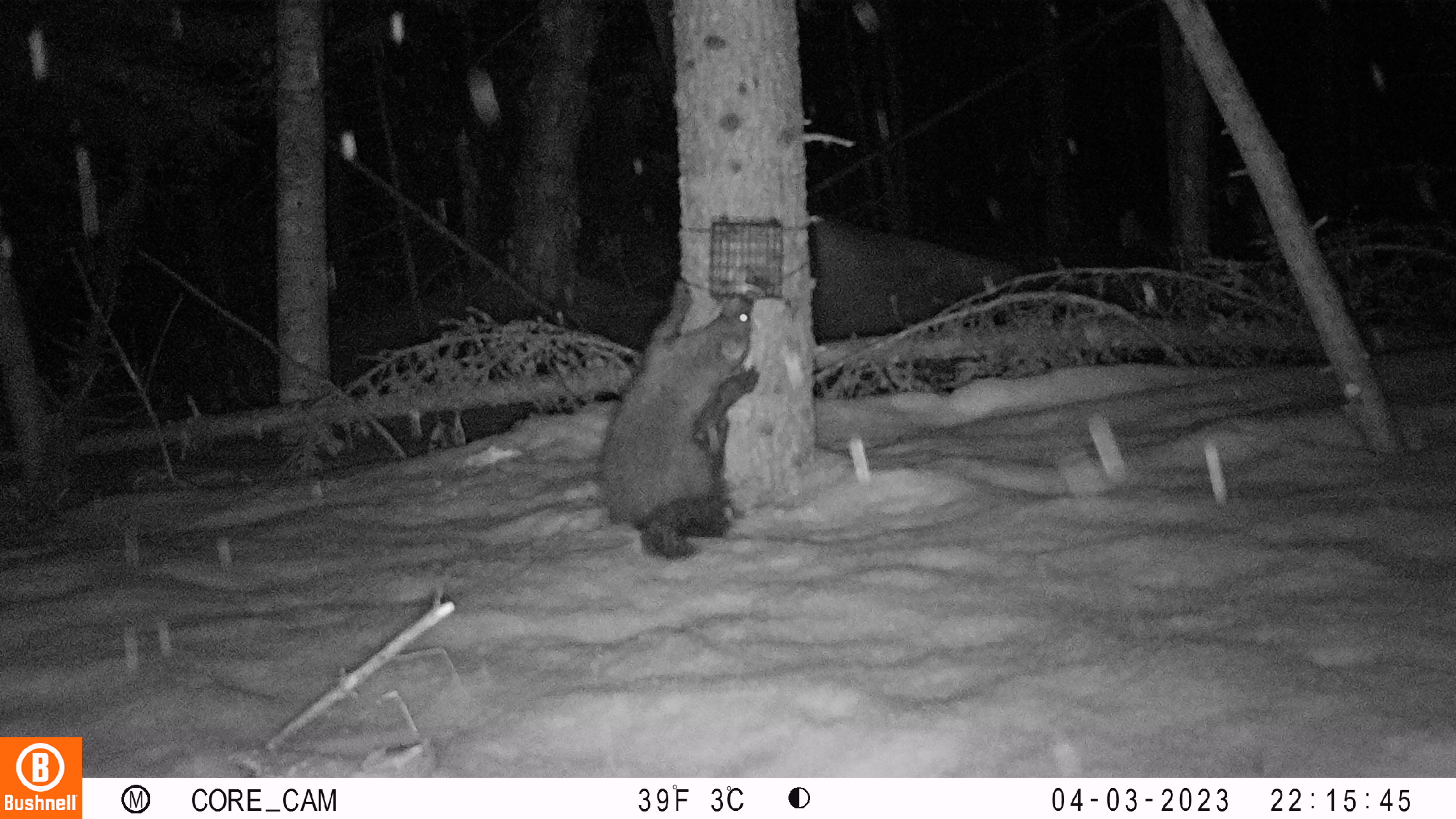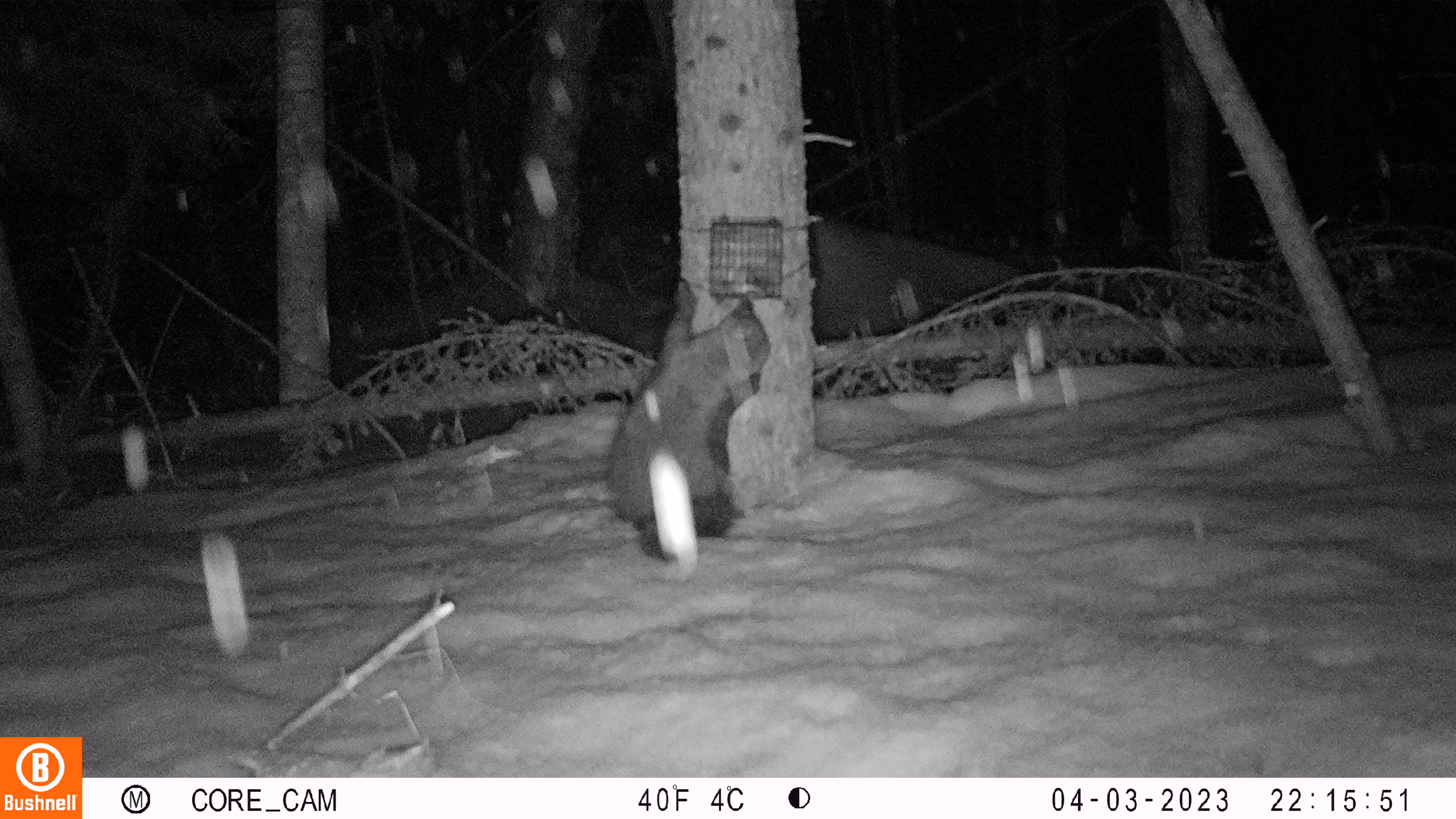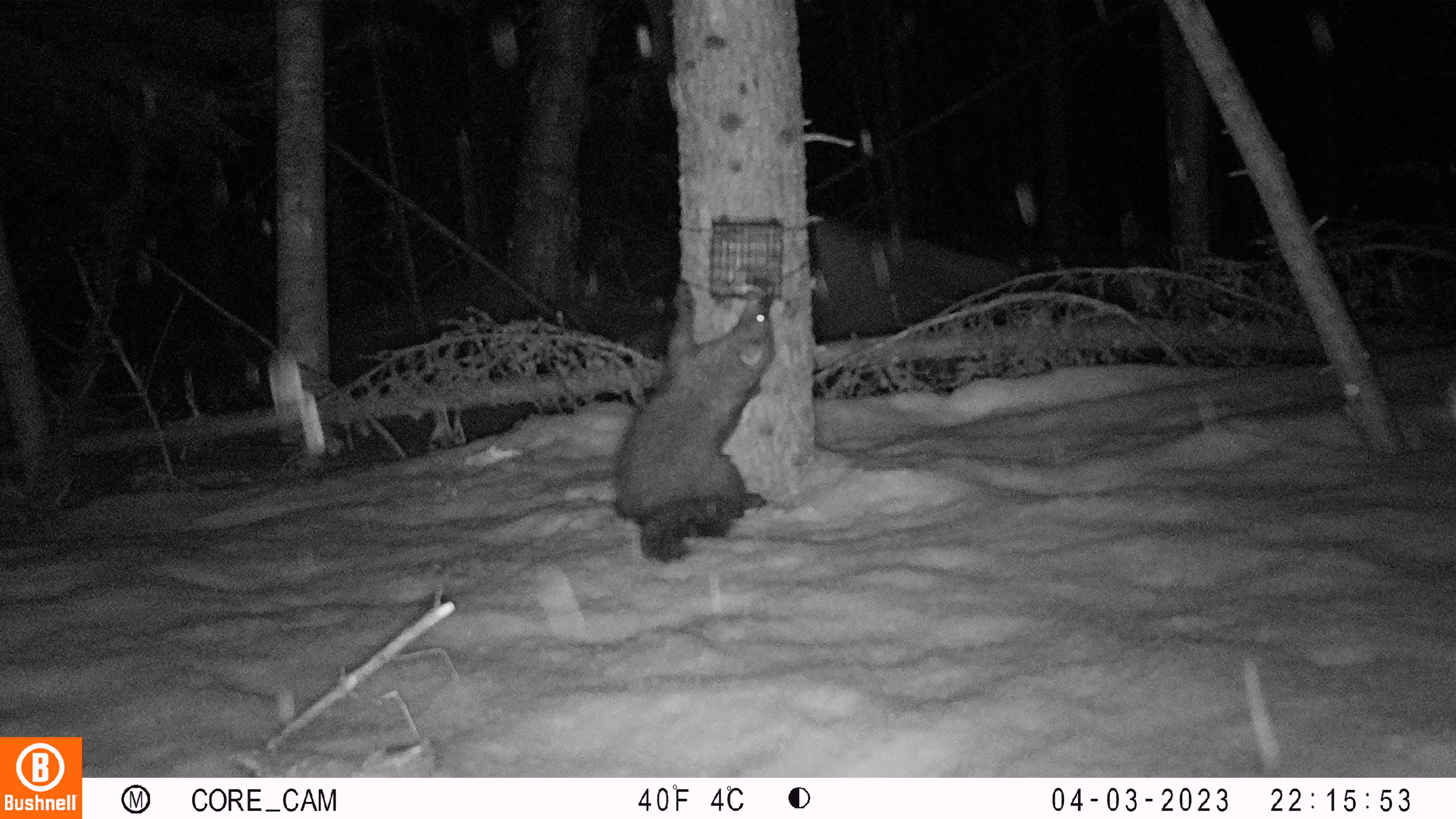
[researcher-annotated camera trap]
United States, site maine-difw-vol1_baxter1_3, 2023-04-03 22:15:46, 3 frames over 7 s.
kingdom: Animalia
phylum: Chordata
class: Mammalia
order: Carnivora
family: Mustelidae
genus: Pekania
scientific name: Pekania pennanti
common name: fisher